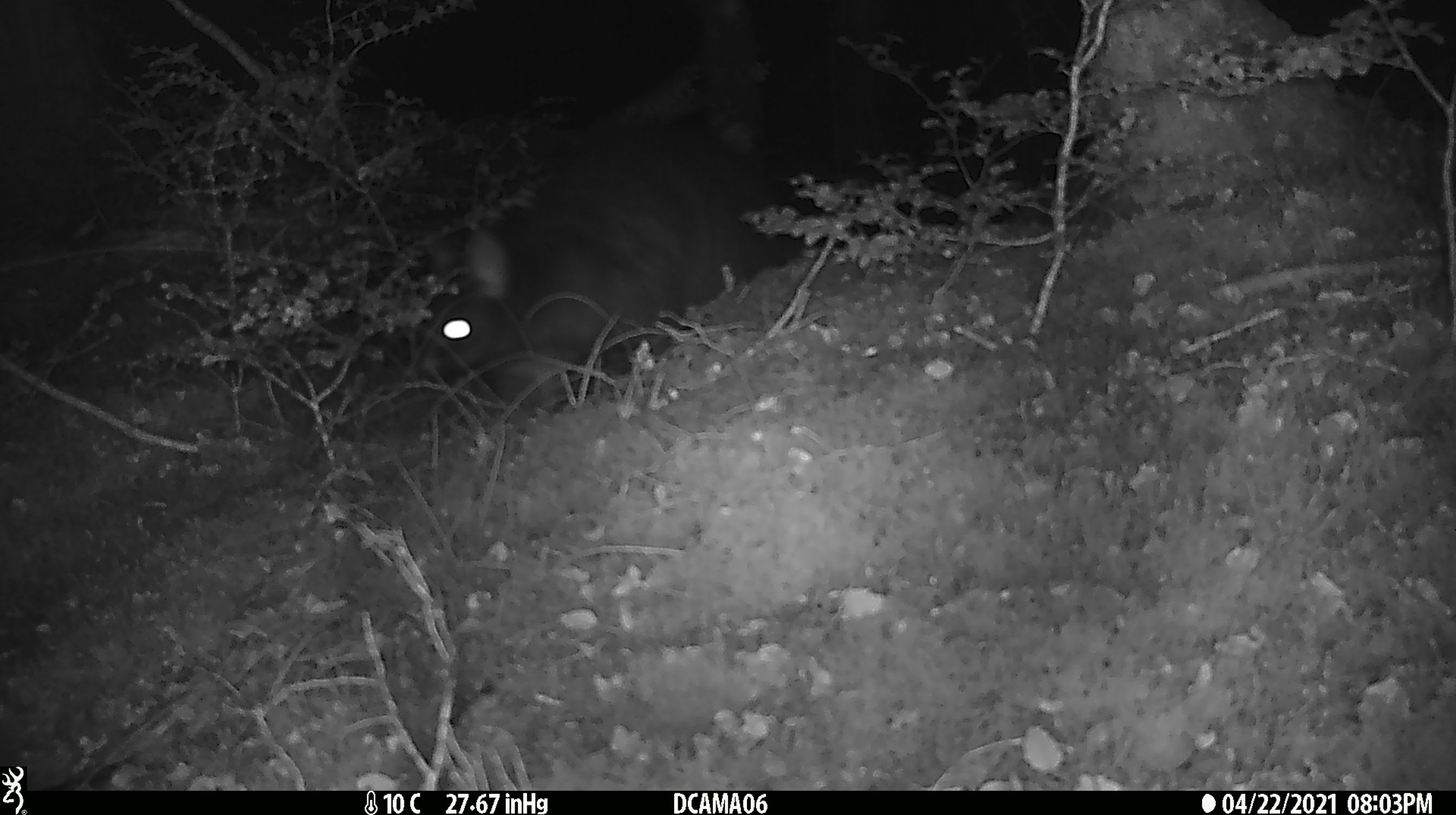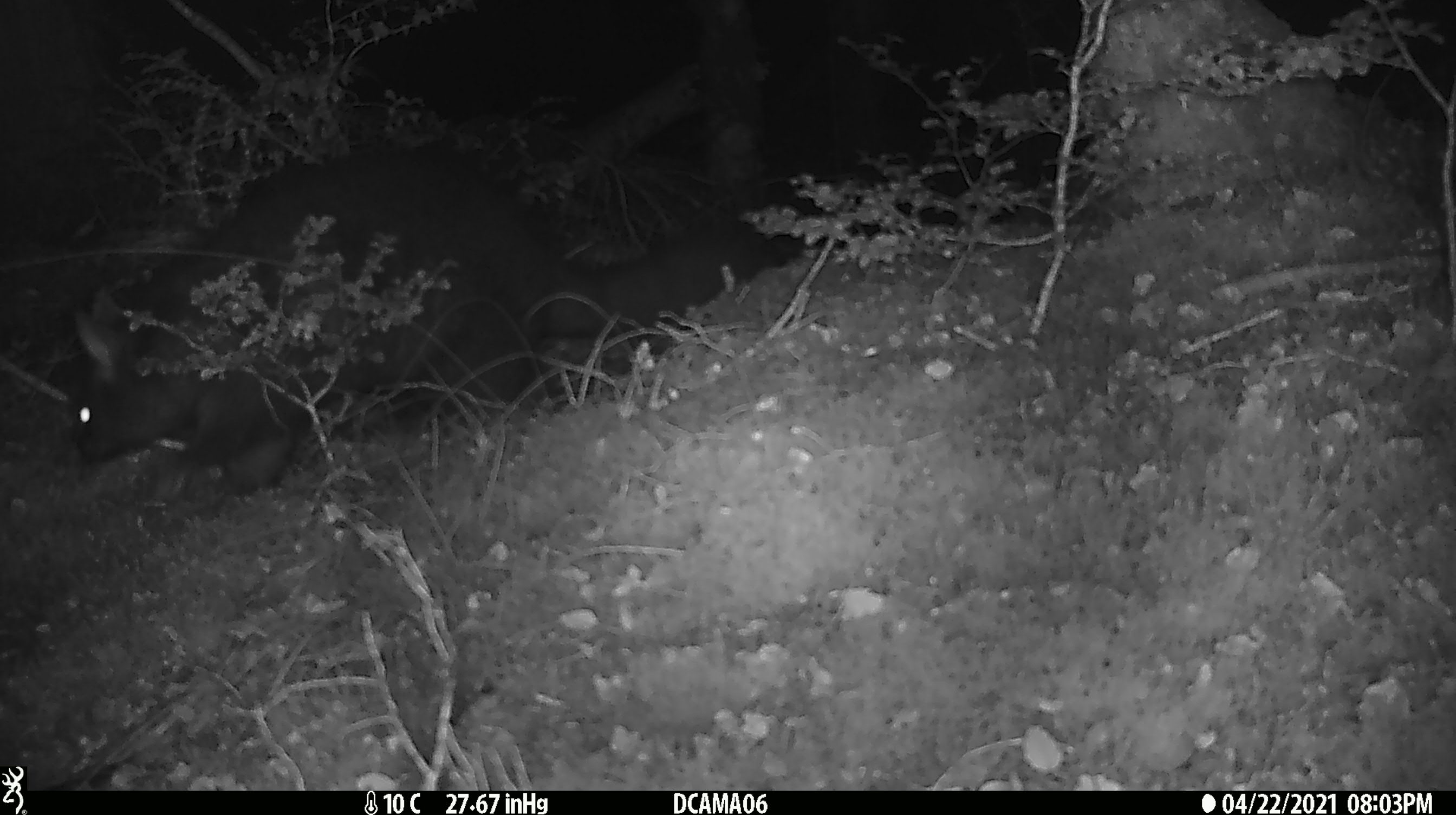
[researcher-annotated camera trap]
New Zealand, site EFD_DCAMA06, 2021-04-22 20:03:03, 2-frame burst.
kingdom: Animalia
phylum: Chordata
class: Mammalia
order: Diprotodontia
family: Phalangeridae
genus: Trichosurus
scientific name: Trichosurus vulpecula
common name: common brushtail possum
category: possum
Possum (common brushtail possum) (Trichosurus vulpecula).